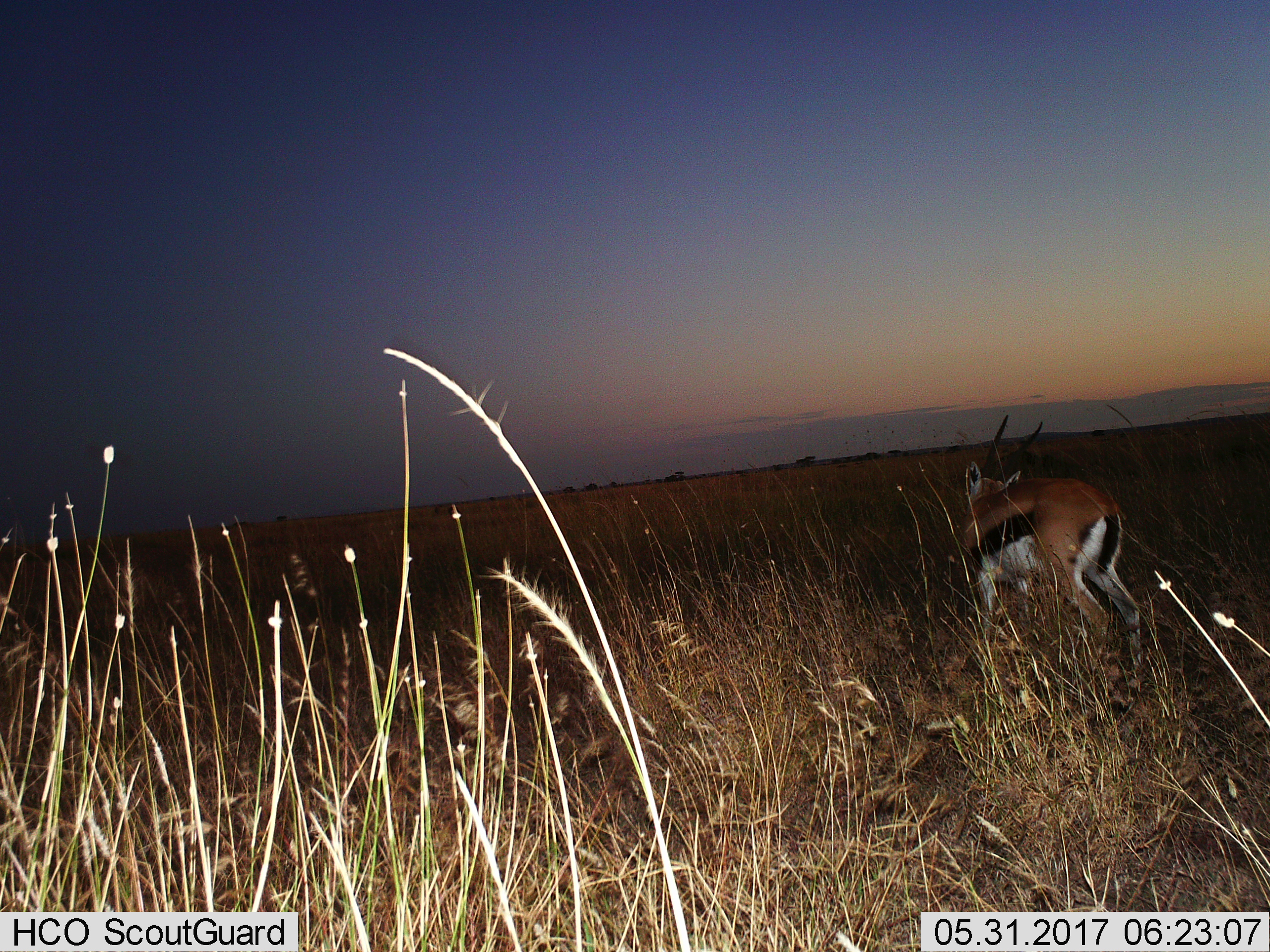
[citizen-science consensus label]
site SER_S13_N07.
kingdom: Animalia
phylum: Chordata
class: Mammalia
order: Artiodactyla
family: Bovidae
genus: Eudorcas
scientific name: Eudorcas thomsonii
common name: thomson's gazelle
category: gazellethomsons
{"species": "gazellethomsons (thomson's gazelle) (Eudorcas thomsonii)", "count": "1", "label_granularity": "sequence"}